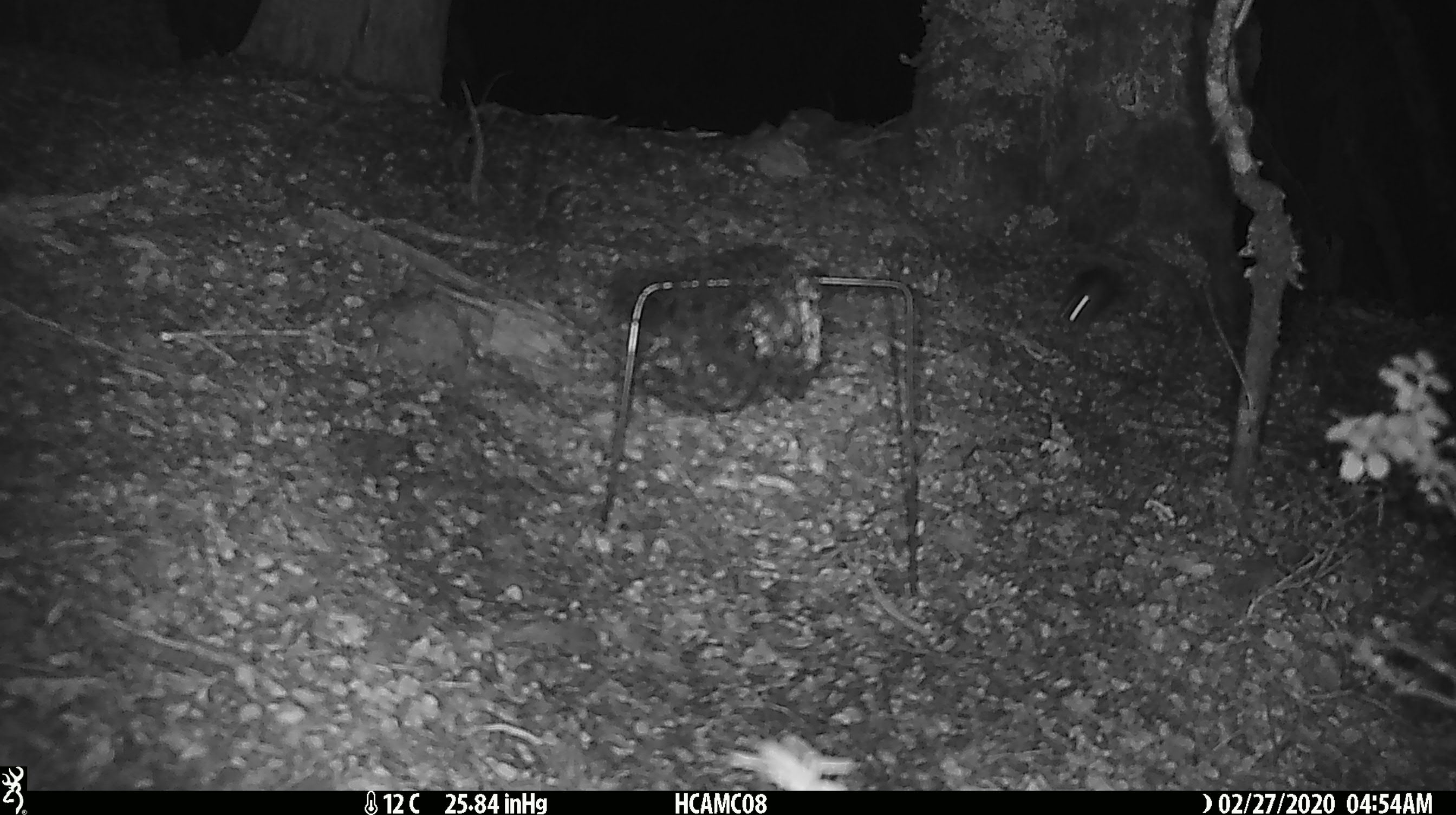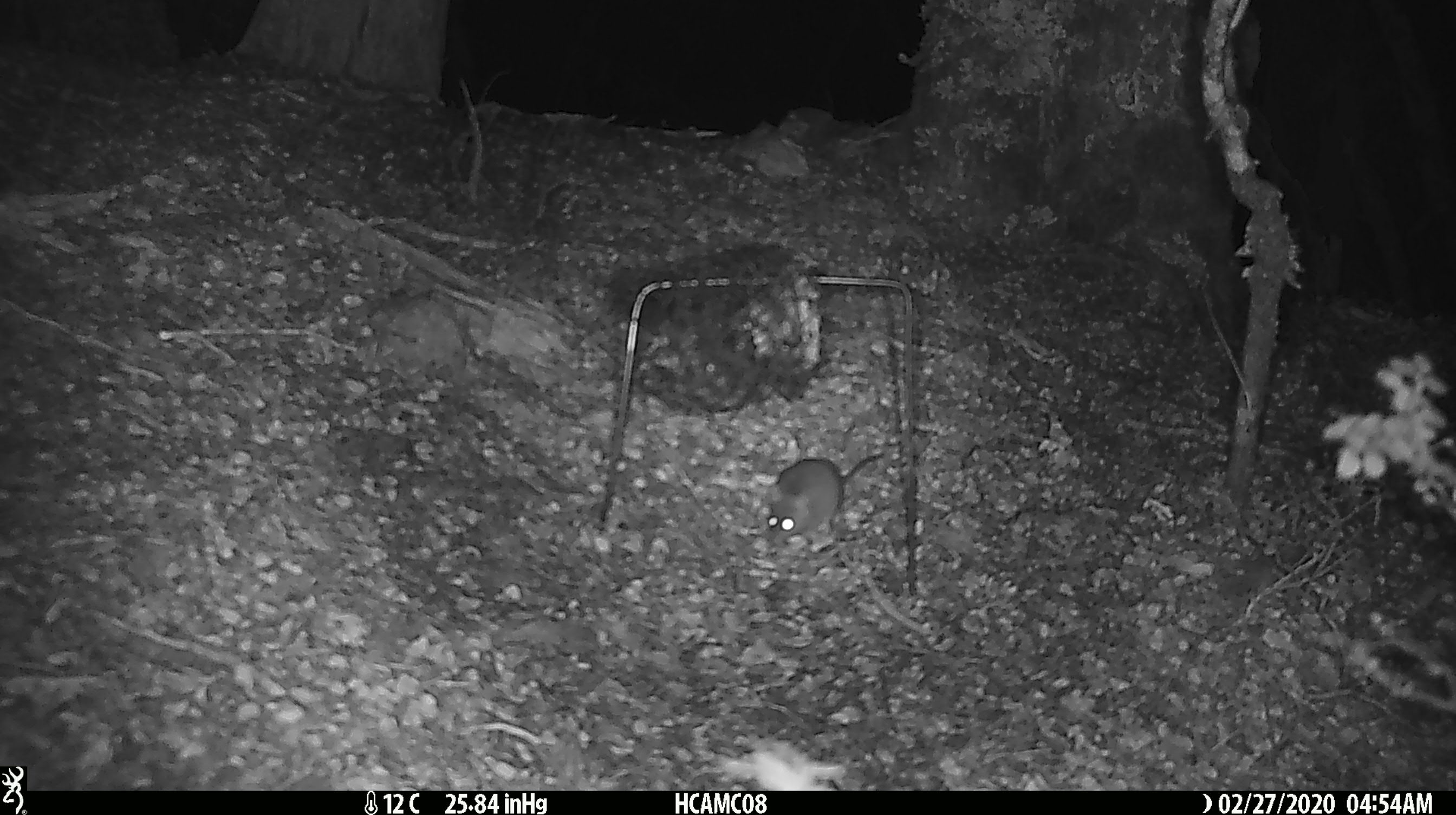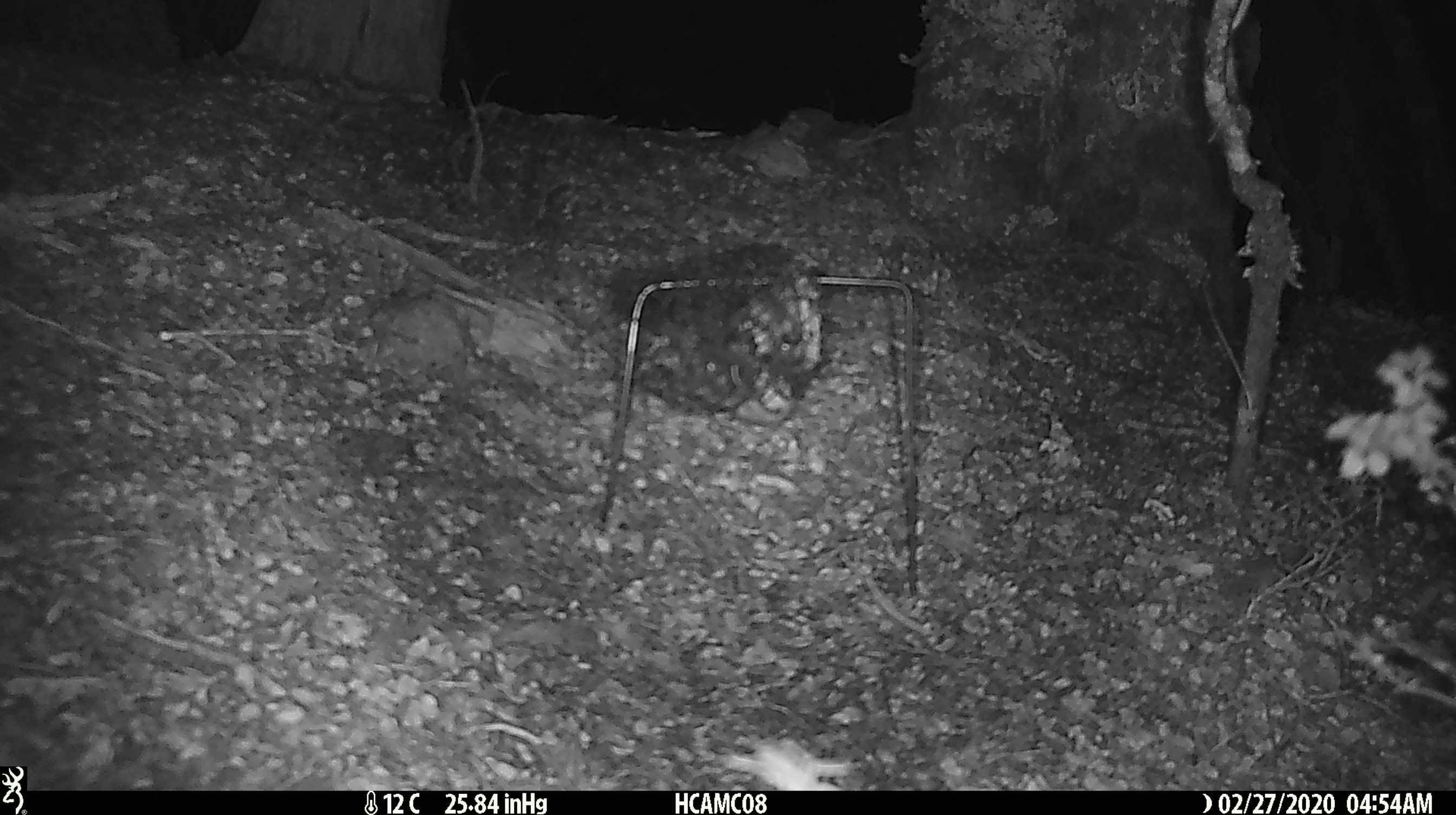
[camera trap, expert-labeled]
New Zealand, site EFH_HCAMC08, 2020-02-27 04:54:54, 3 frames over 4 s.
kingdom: Animalia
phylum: Chordata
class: Mammalia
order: Rodentia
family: Muridae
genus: Mus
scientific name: Mus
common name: mouse